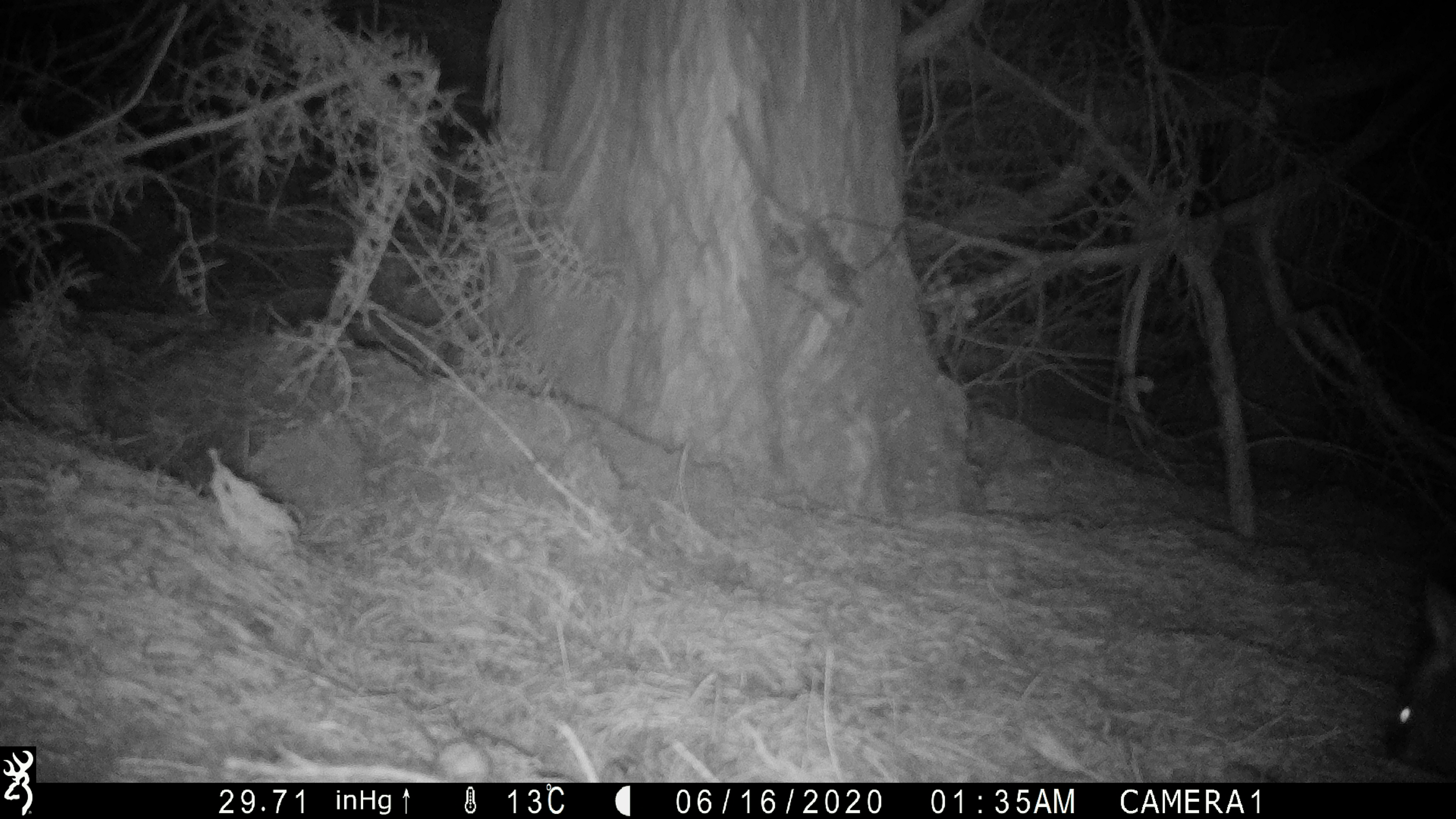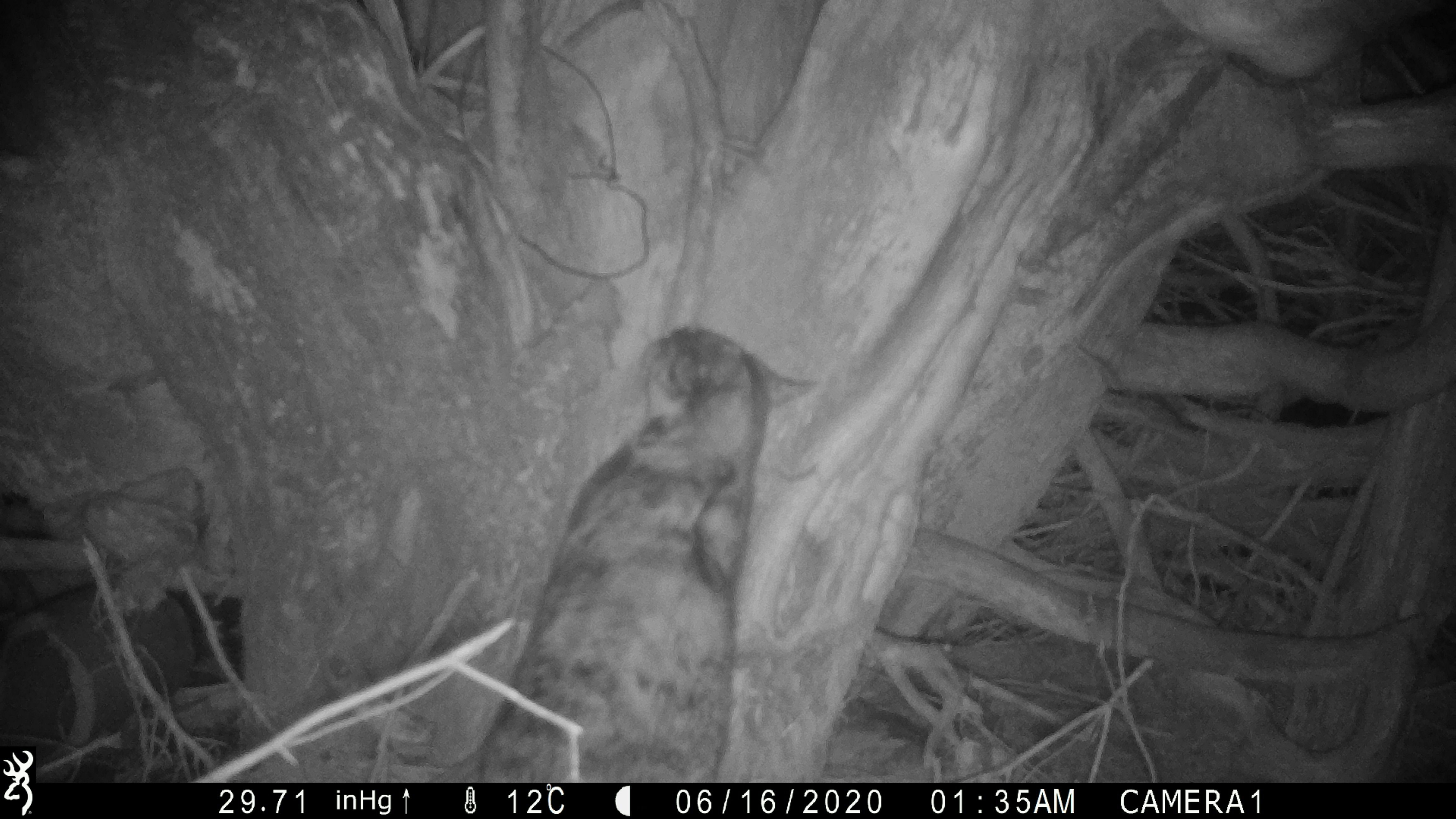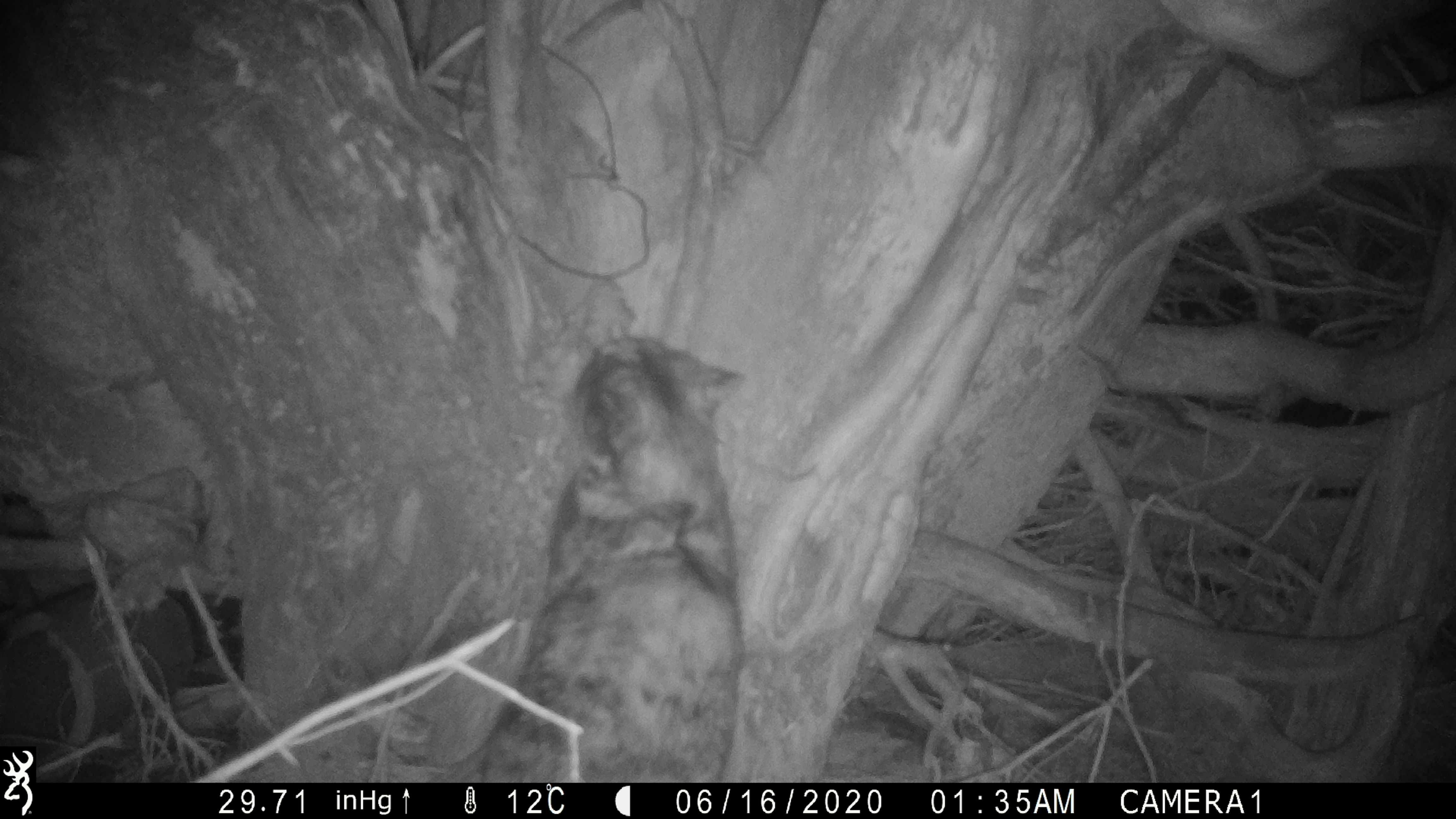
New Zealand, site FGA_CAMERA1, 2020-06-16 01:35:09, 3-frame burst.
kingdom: Animalia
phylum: Chordata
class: Mammalia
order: Diprotodontia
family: Phalangeridae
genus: Trichosurus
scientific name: Trichosurus vulpecula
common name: common brushtail possum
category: possum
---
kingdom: Animalia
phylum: Chordata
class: Mammalia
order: Carnivora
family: Felidae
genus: Felis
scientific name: Felis catus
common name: domestic cat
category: cat